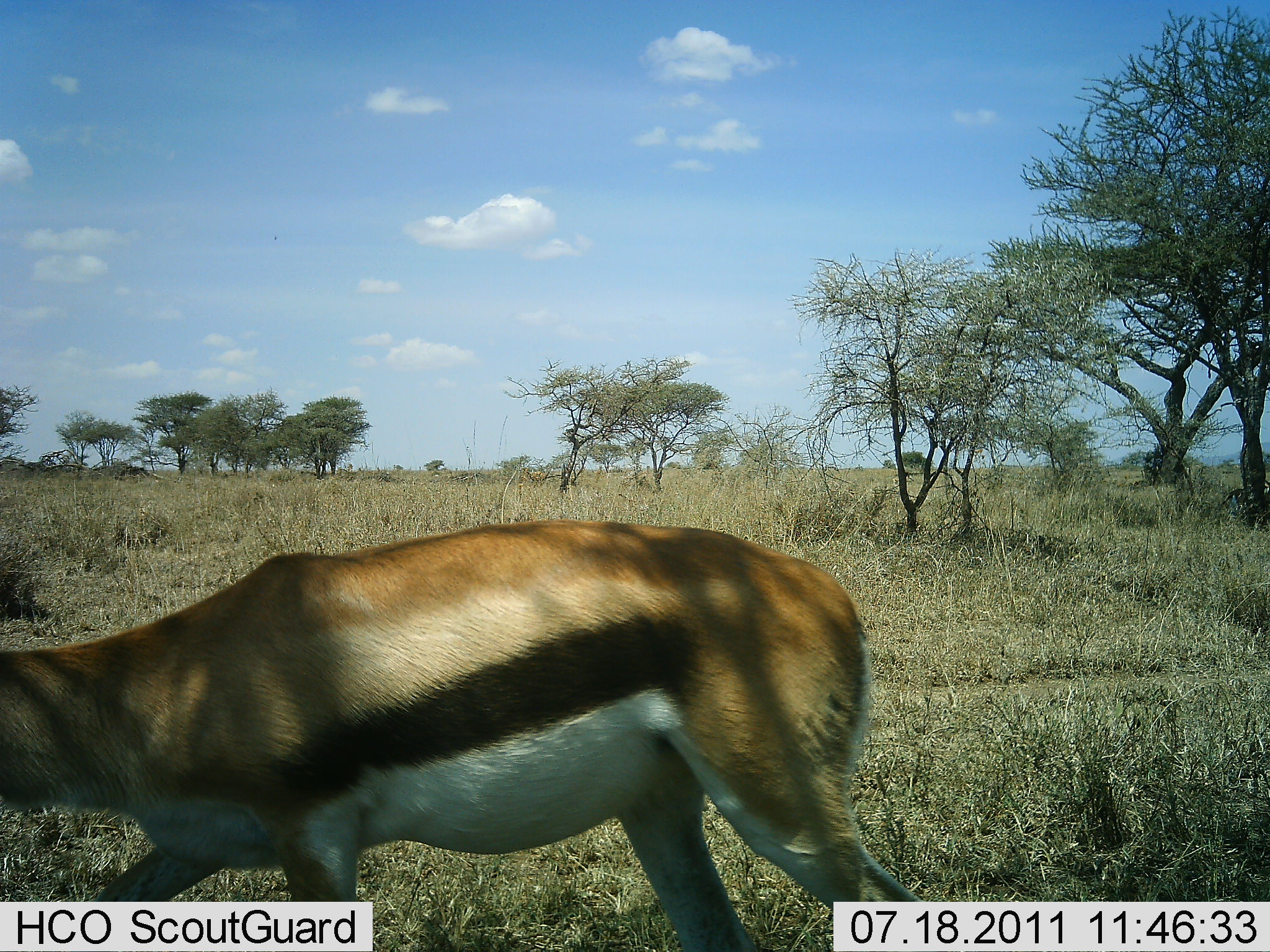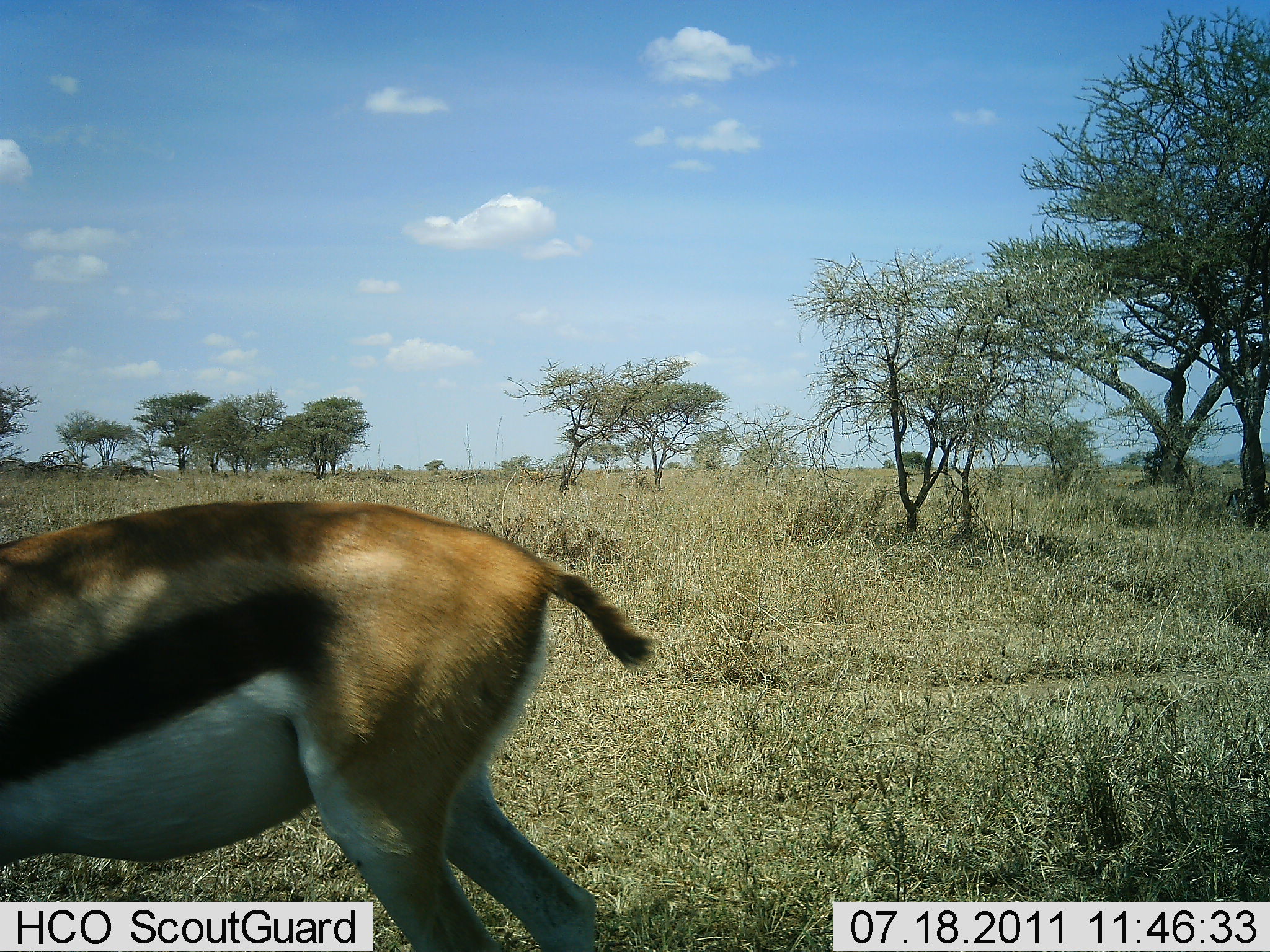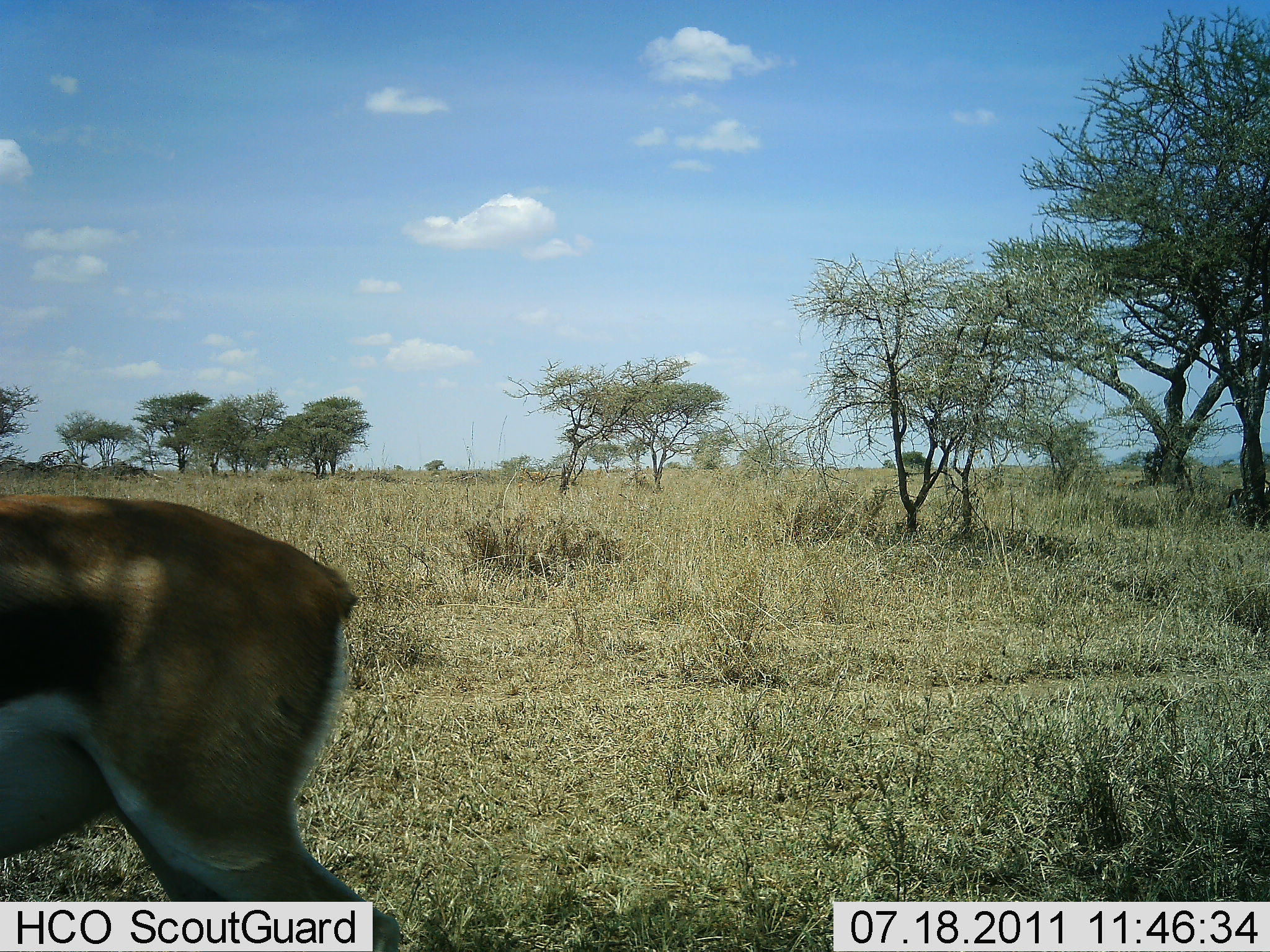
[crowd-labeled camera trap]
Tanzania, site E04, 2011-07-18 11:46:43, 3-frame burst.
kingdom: Animalia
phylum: Chordata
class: Mammalia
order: Artiodactyla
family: Bovidae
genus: Eudorcas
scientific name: Eudorcas thomsonii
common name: thomson's gazelle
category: gazellethomsons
Gazellethomsons (thomson's gazelle) (Eudorcas thomsonii), count 1. Behavior (volunteer vote fractions): standing 0%, resting 0%, moving 100%, interacting 0%. Young present (vote fraction): 0%. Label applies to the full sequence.